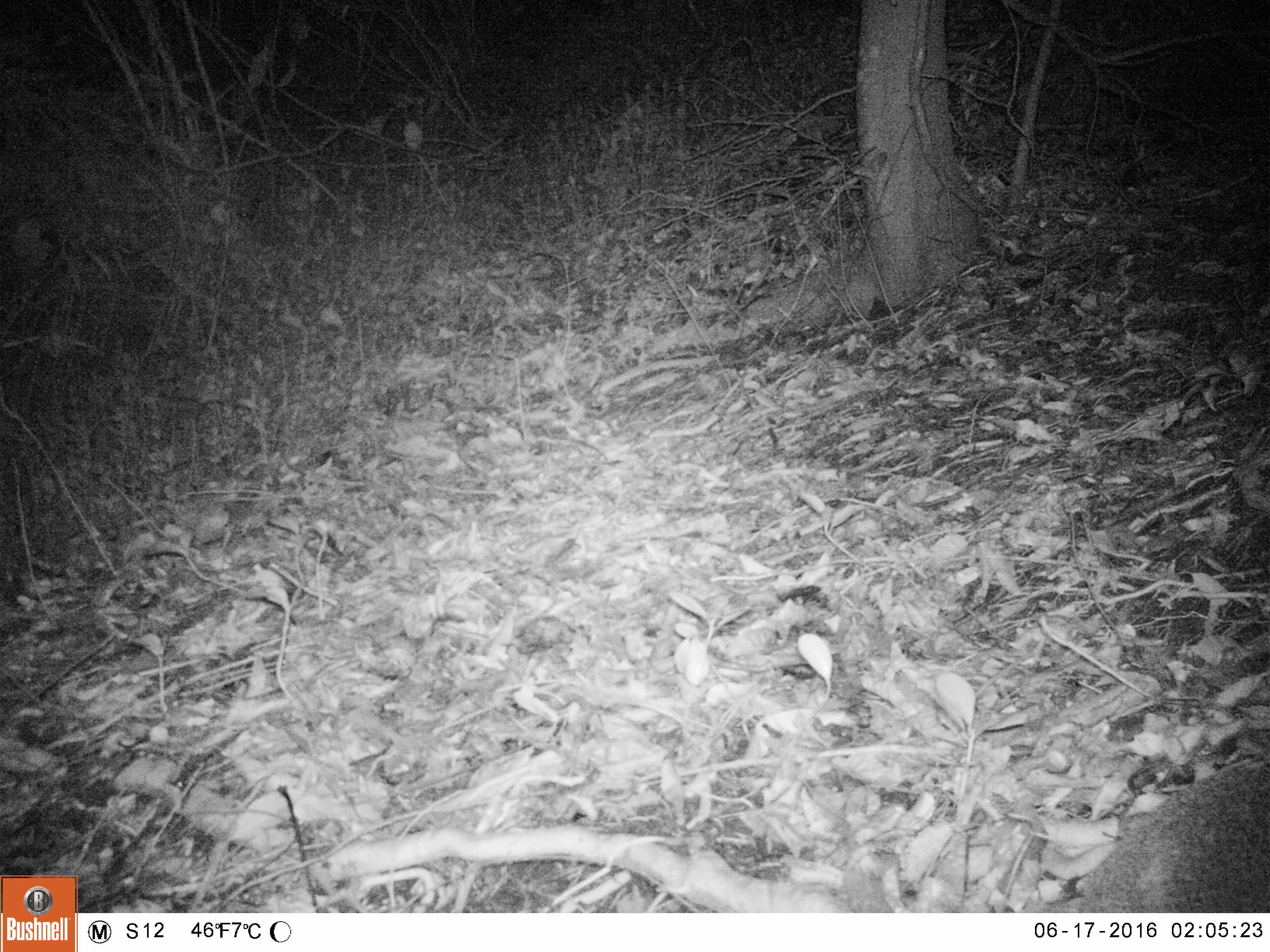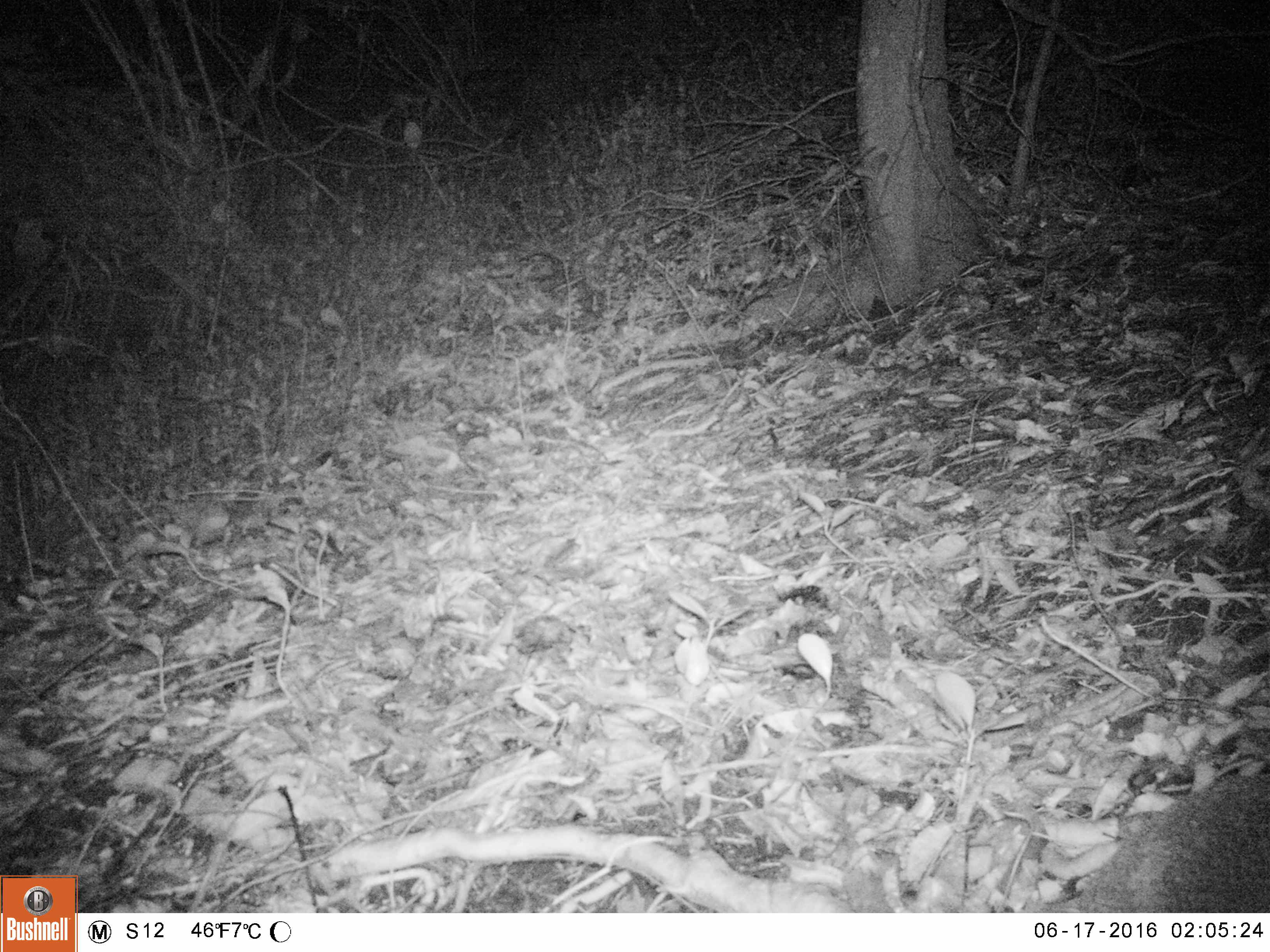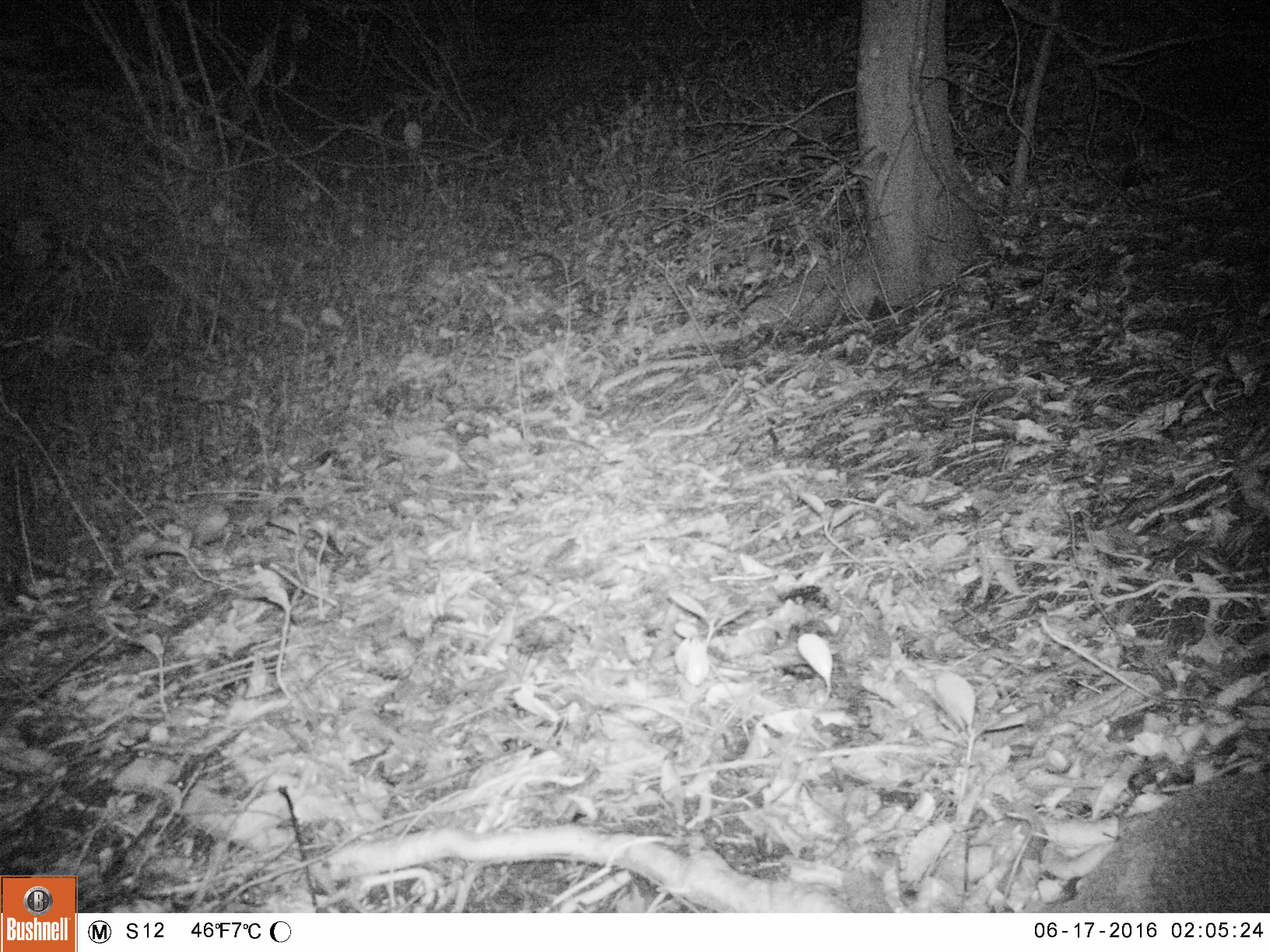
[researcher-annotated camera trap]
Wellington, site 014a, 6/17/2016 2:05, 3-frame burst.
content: unidentified animal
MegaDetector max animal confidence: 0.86